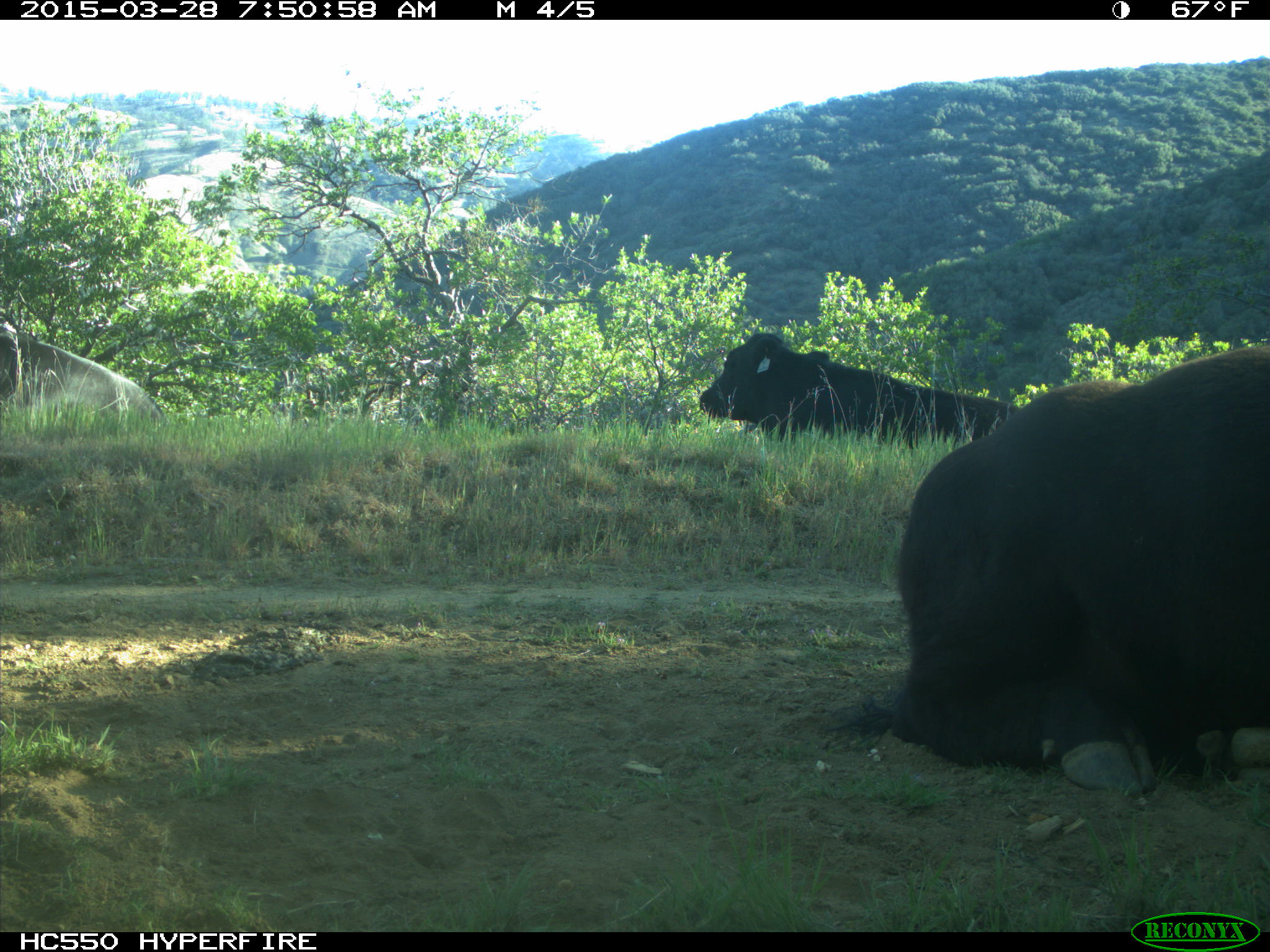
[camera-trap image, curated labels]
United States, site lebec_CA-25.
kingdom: Animalia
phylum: Chordata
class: Mammalia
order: Artiodactyla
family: Bovidae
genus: Bos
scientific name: Bos taurus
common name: domestic cow